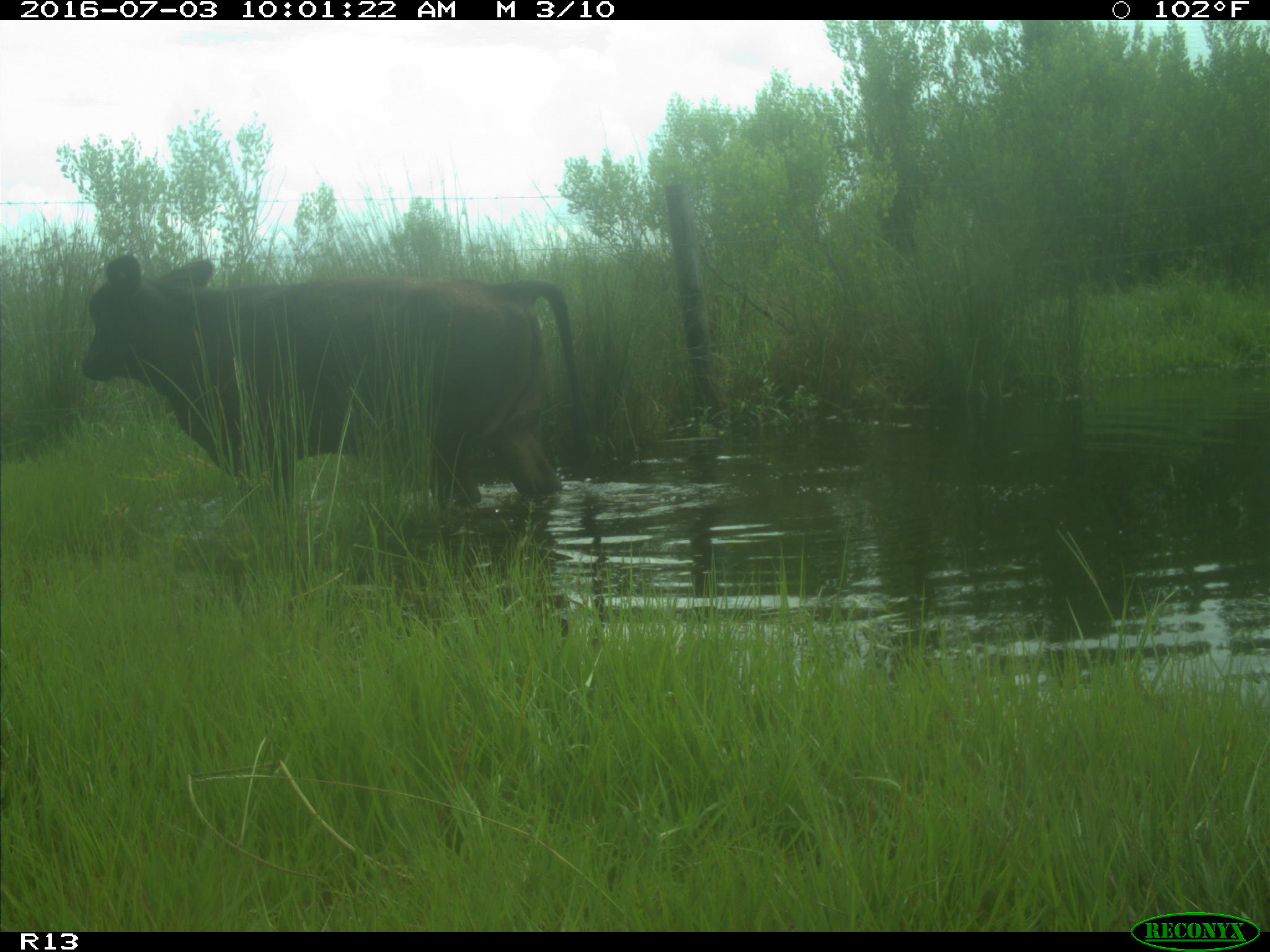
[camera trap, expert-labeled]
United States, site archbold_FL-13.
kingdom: Animalia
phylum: Chordata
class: Mammalia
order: Artiodactyla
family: Bovidae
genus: Bos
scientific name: Bos taurus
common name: domestic cow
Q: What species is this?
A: Bos taurus (domestic cow).